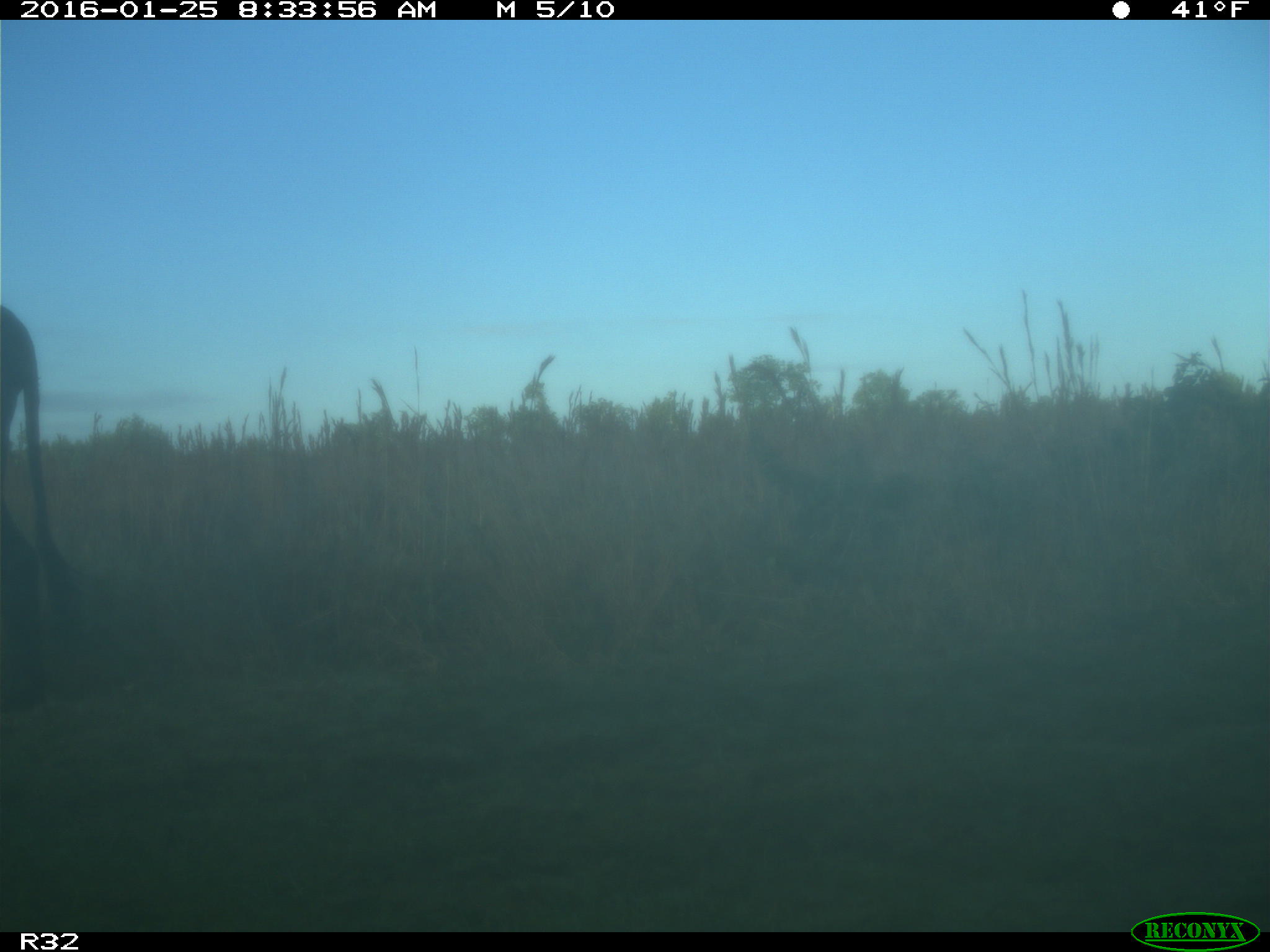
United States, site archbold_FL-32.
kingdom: Animalia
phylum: Chordata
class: Mammalia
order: Artiodactyla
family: Bovidae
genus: Bos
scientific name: Bos taurus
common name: domestic cow